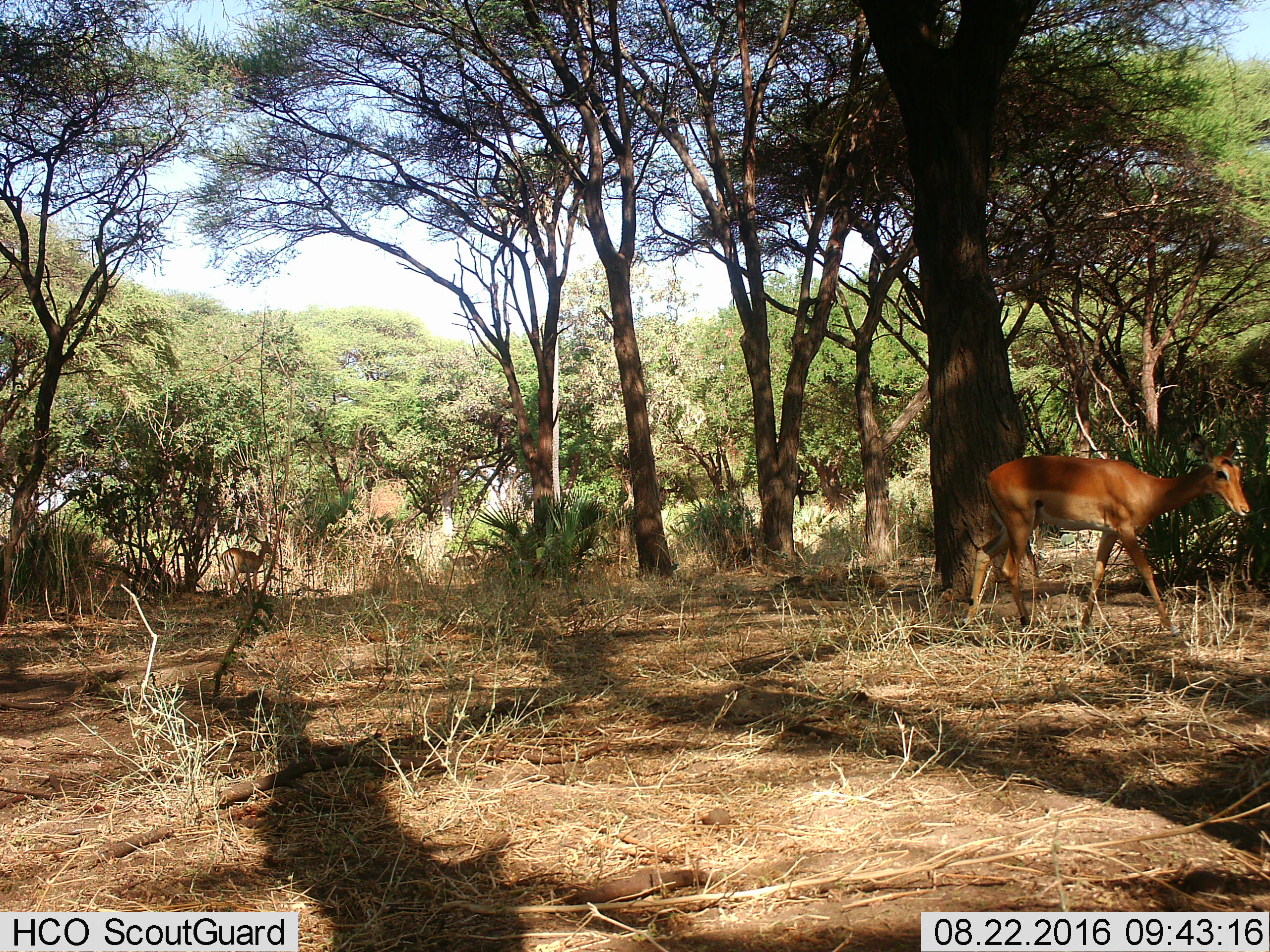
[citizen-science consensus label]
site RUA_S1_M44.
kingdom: Animalia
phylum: Chordata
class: Mammalia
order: Artiodactyla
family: Bovidae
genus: Aepyceros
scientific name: Aepyceros melampus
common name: impala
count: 3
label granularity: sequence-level